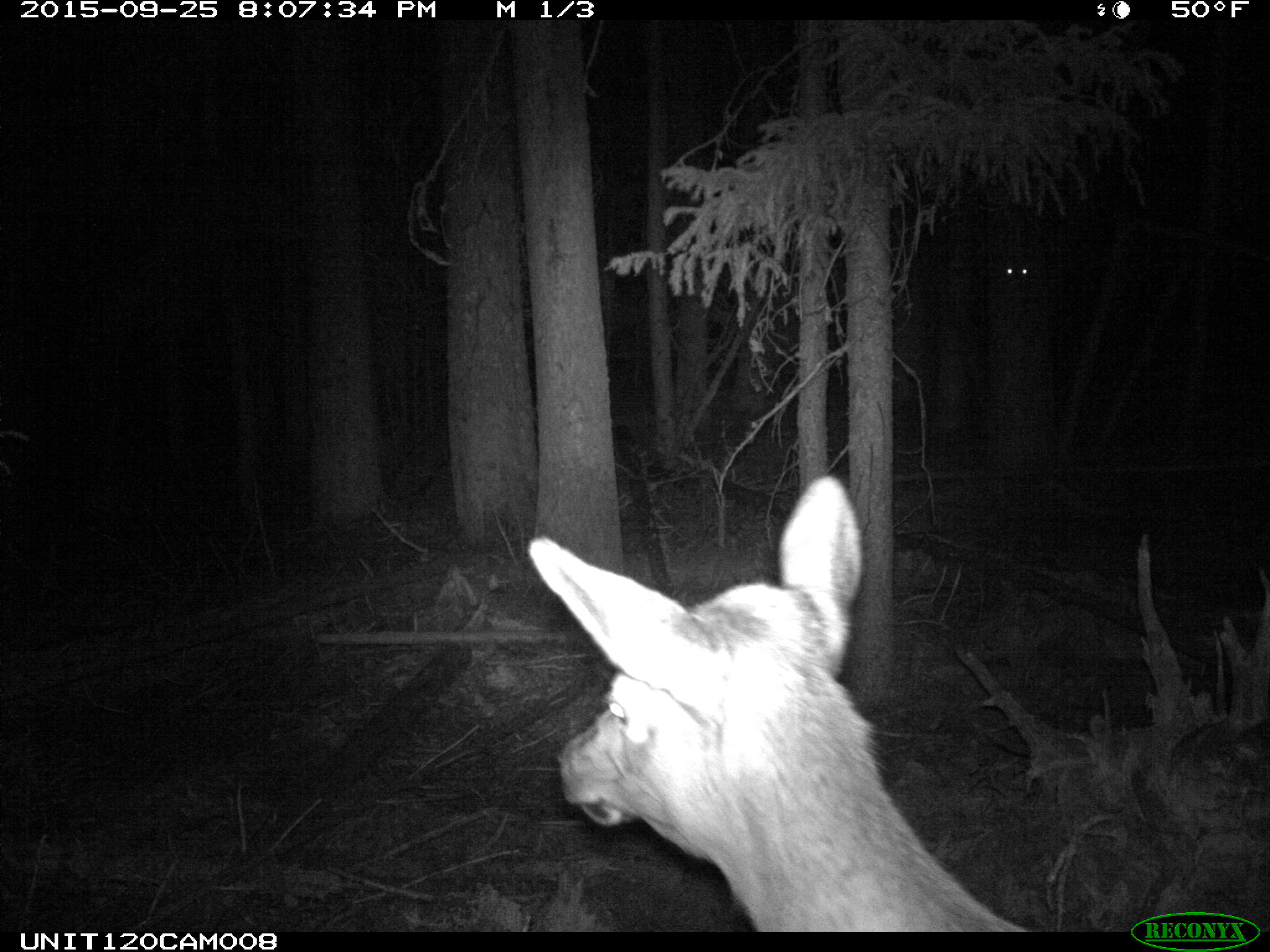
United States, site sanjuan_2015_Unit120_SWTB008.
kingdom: Animalia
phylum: Chordata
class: Mammalia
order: Artiodactyla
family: Cervidae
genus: Cervus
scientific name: Cervus elaphus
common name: red deer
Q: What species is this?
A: Cervus elaphus (red deer).